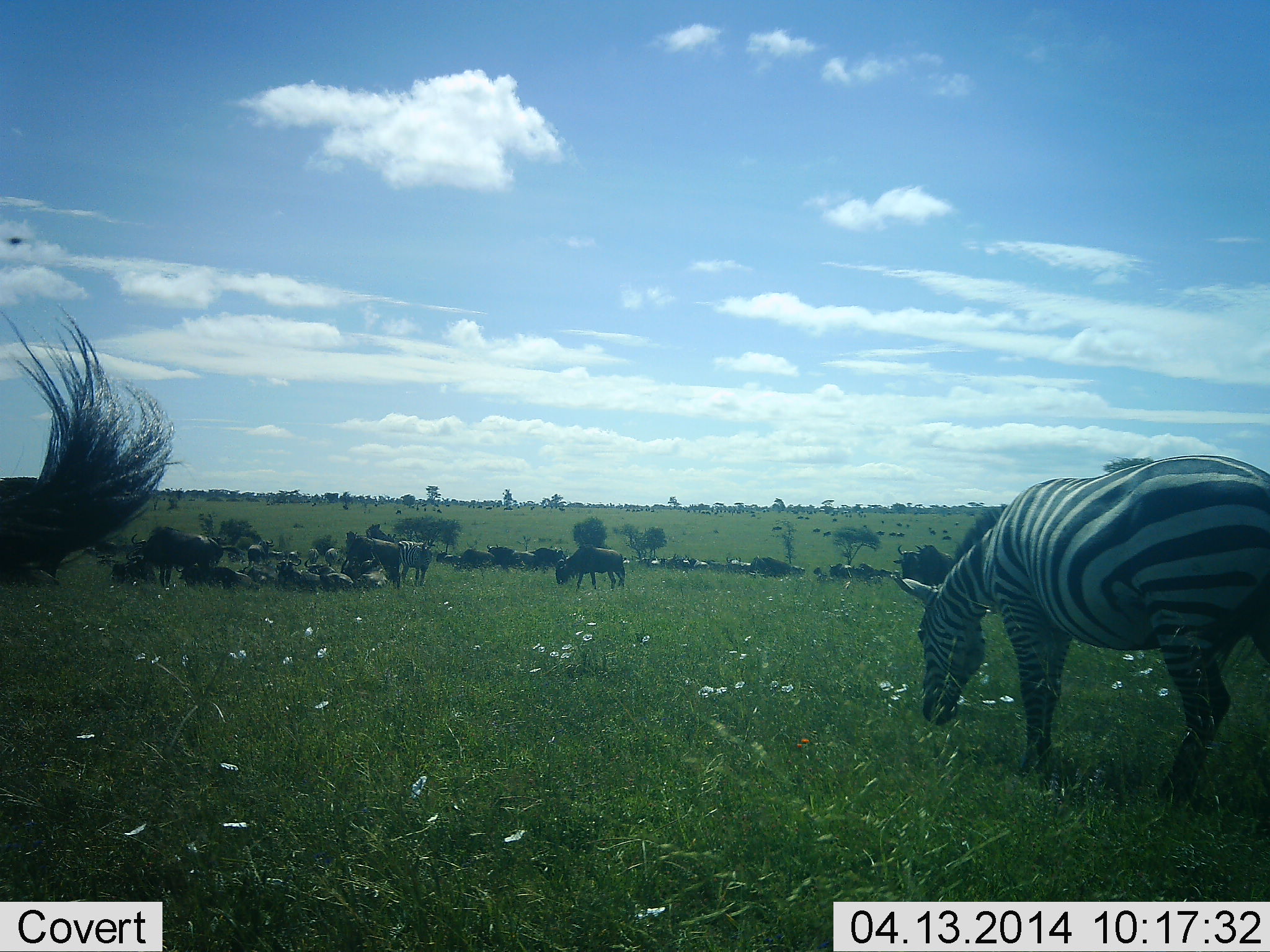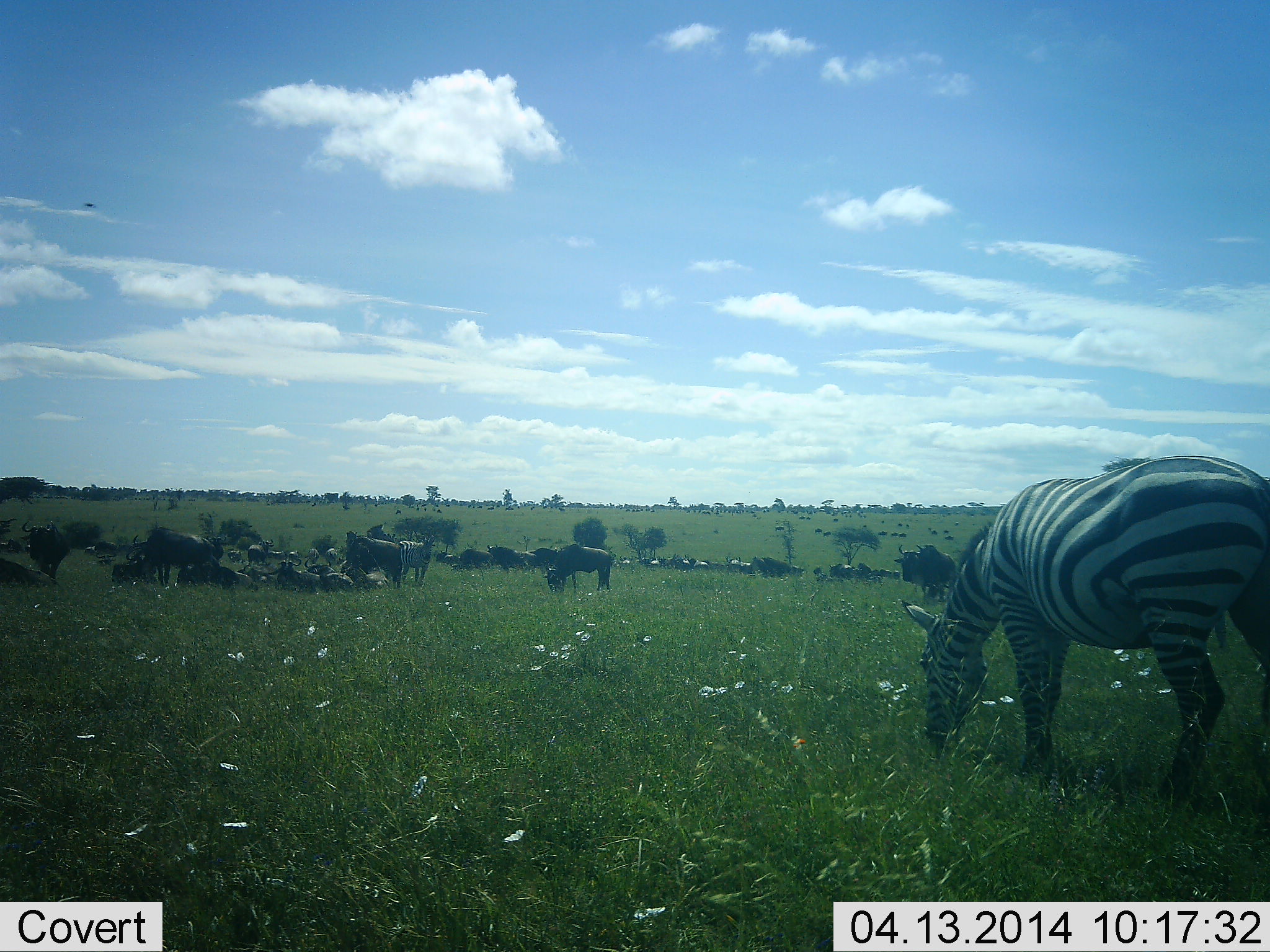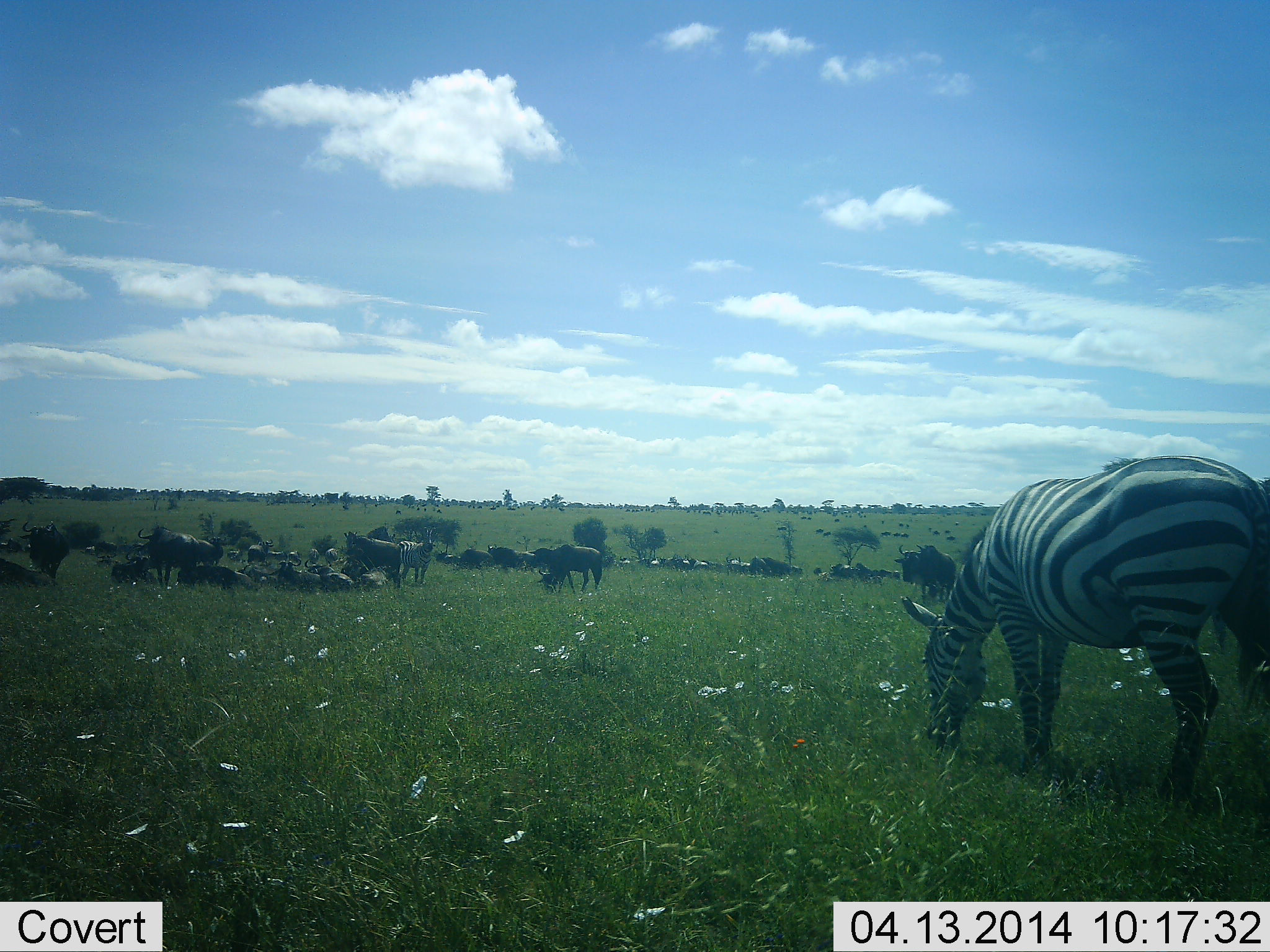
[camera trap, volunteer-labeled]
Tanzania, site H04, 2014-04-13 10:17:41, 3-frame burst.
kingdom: Animalia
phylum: Chordata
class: Mammalia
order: Artiodactyla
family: Bovidae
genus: Connochaetes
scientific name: Connochaetes taurinus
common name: blue wildebeest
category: wildebeest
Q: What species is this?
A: Wildebeest (blue wildebeest) (Connochaetes taurinus).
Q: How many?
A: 11-50.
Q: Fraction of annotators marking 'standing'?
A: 60%.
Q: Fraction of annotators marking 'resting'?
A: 80%.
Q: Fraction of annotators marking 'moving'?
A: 40%.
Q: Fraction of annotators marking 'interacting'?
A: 10%.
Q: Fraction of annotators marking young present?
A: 0%.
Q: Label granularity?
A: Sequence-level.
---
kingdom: Animalia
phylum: Chordata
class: Mammalia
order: Perissodactyla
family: Equidae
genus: Equus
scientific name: Equus quagga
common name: plains zebra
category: zebra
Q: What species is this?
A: Zebra (plains zebra) (Equus quagga).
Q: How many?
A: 2.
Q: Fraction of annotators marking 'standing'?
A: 50%.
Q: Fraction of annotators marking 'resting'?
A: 17%.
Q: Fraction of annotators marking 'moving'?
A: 17%.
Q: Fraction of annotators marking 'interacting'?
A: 0%.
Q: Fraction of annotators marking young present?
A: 0%.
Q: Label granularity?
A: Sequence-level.